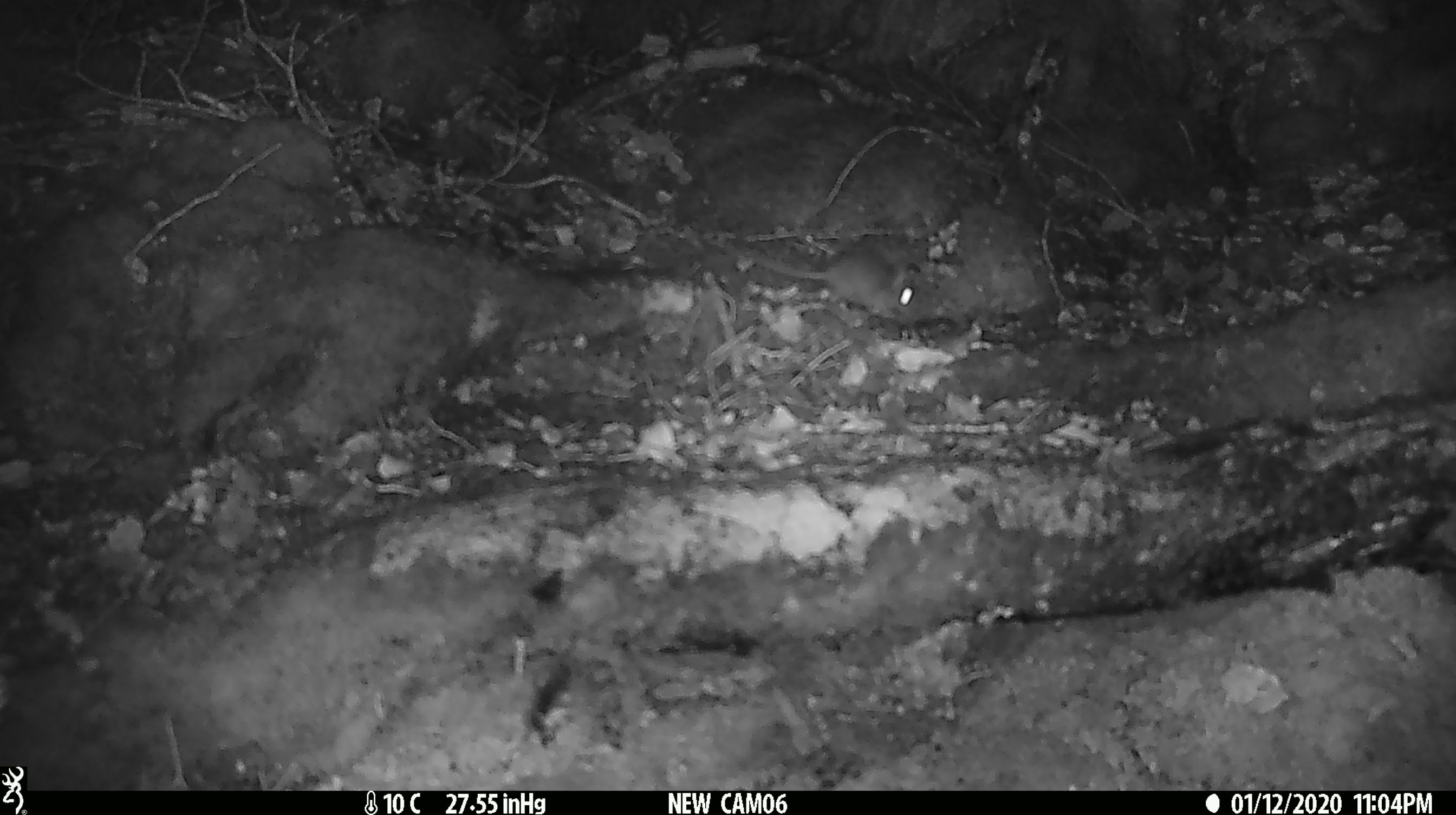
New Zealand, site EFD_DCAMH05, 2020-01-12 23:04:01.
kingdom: Animalia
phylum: Chordata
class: Mammalia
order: Rodentia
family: Muridae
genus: Mus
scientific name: Mus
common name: mouse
Mouse (Mus).